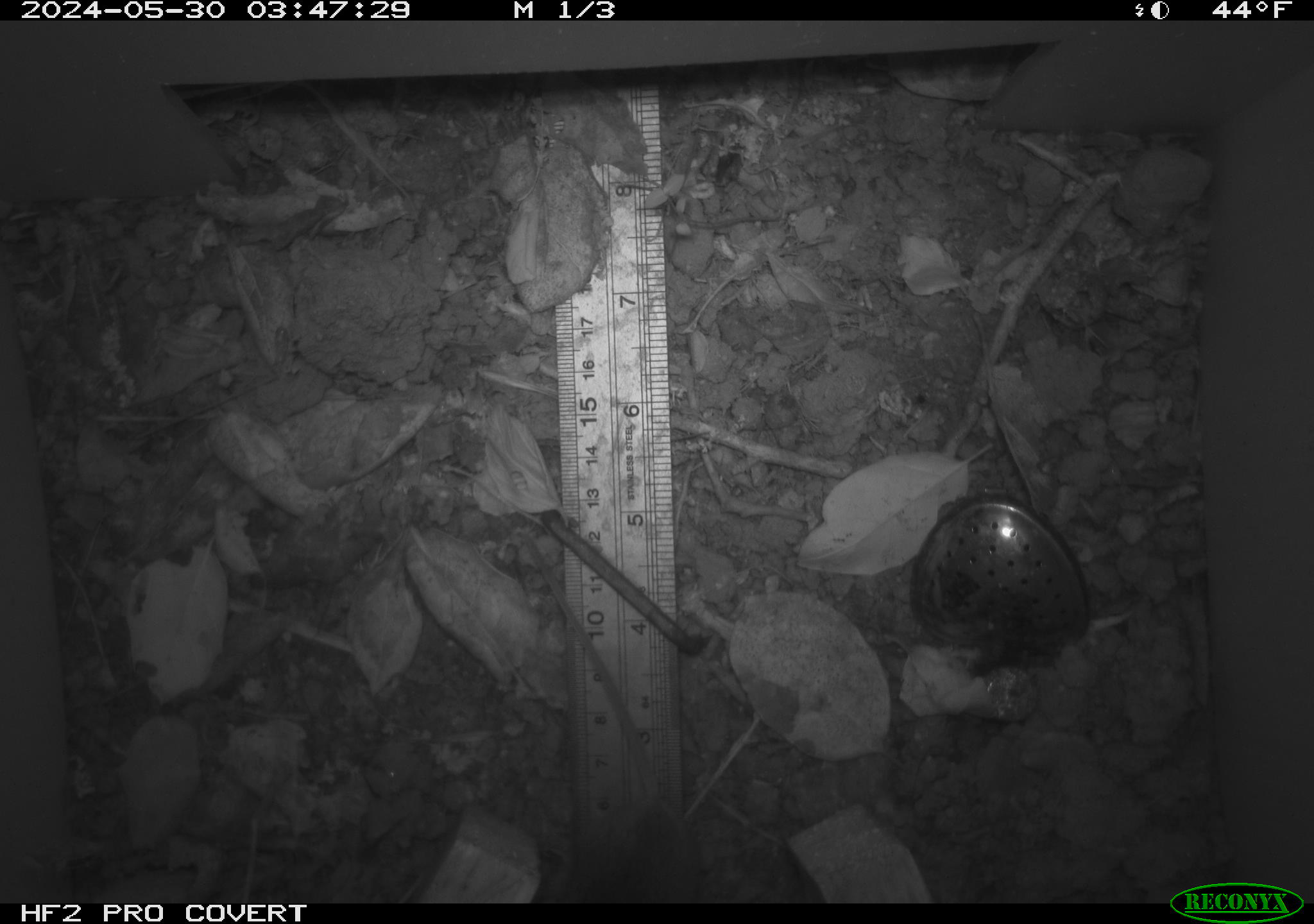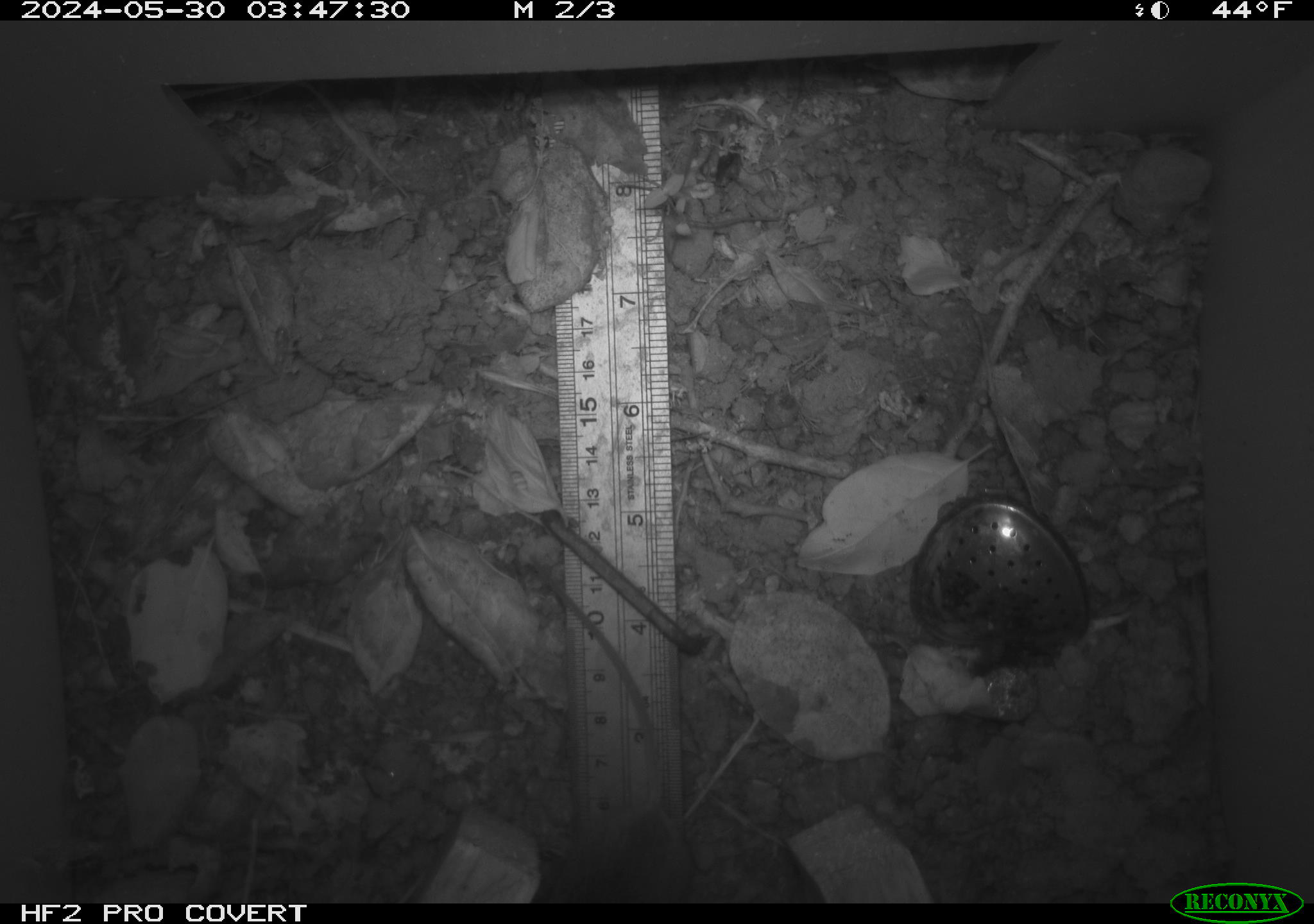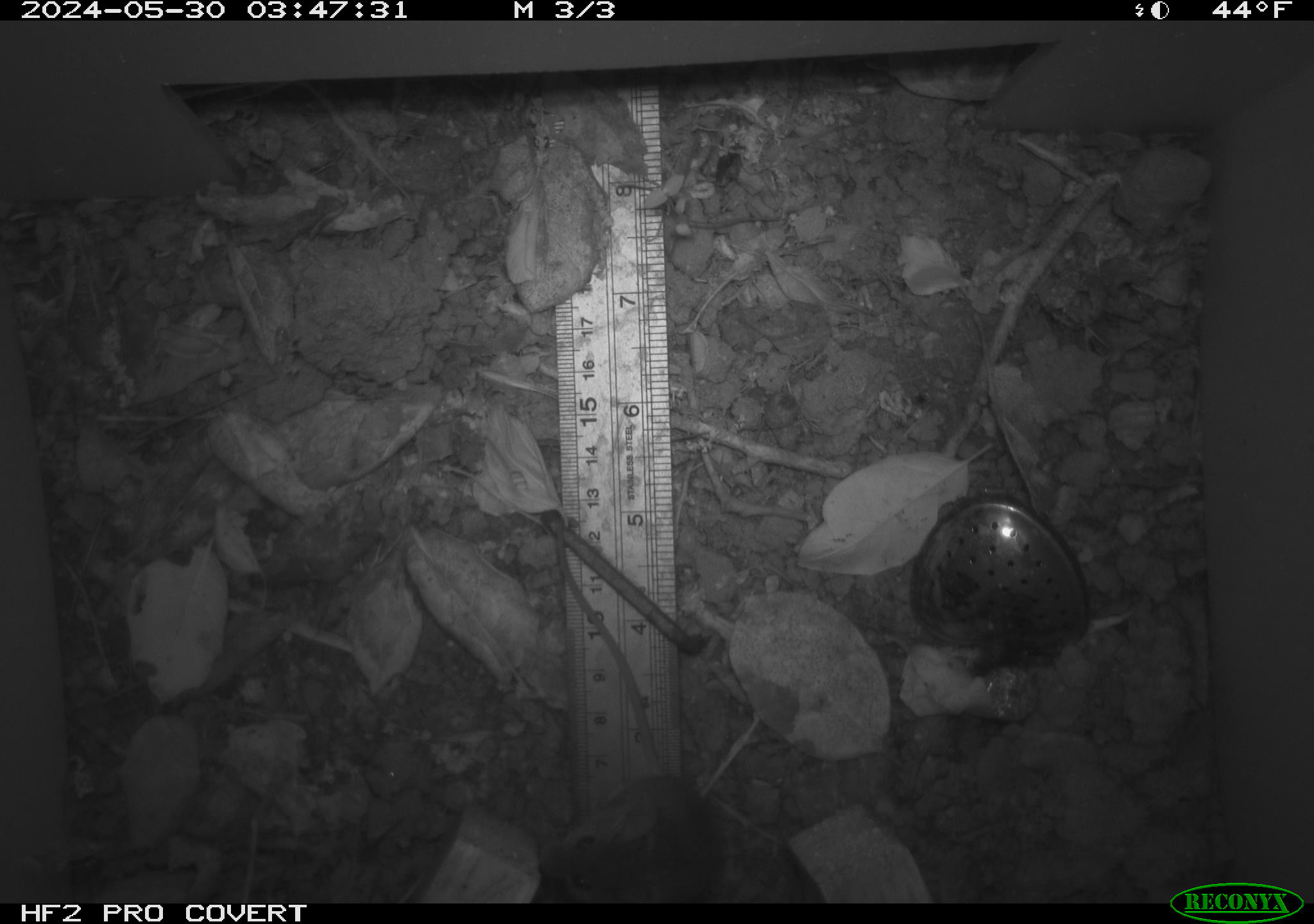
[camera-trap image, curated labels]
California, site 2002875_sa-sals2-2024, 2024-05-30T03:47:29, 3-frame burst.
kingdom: Animalia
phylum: Chordata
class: Mammalia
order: Rodentia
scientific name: Rodentia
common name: mouse species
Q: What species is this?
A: Mouse species (Rodentia).